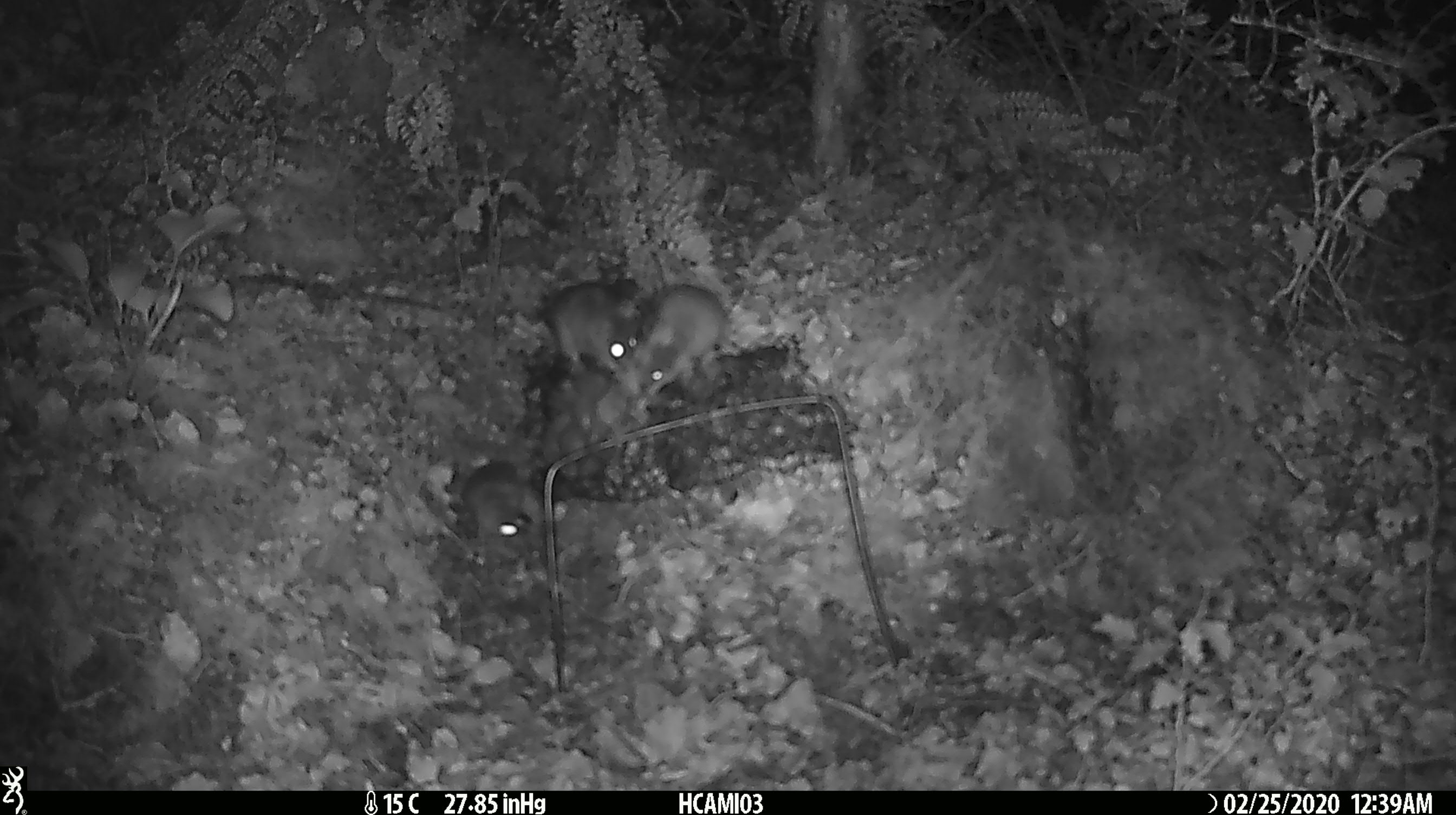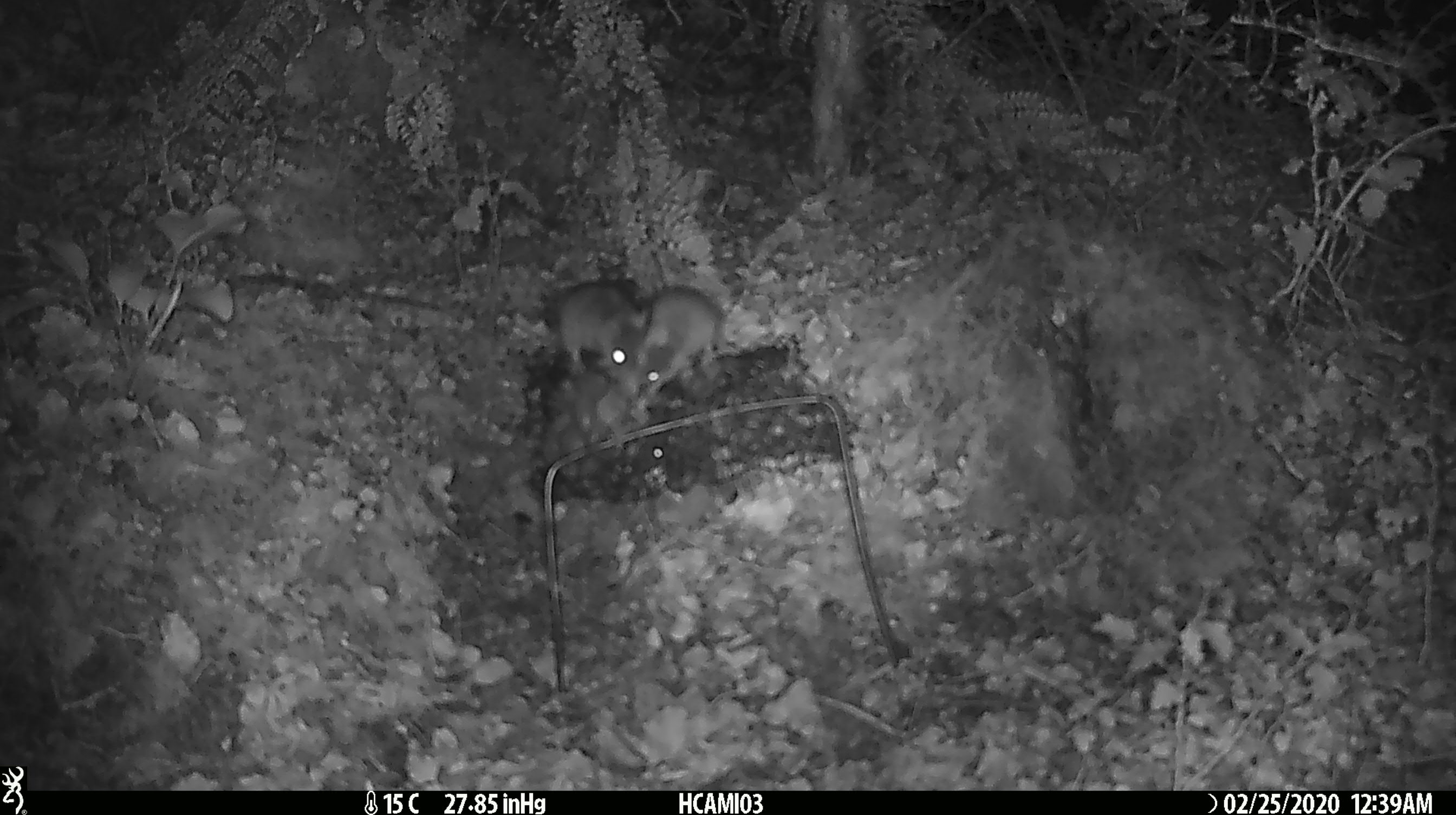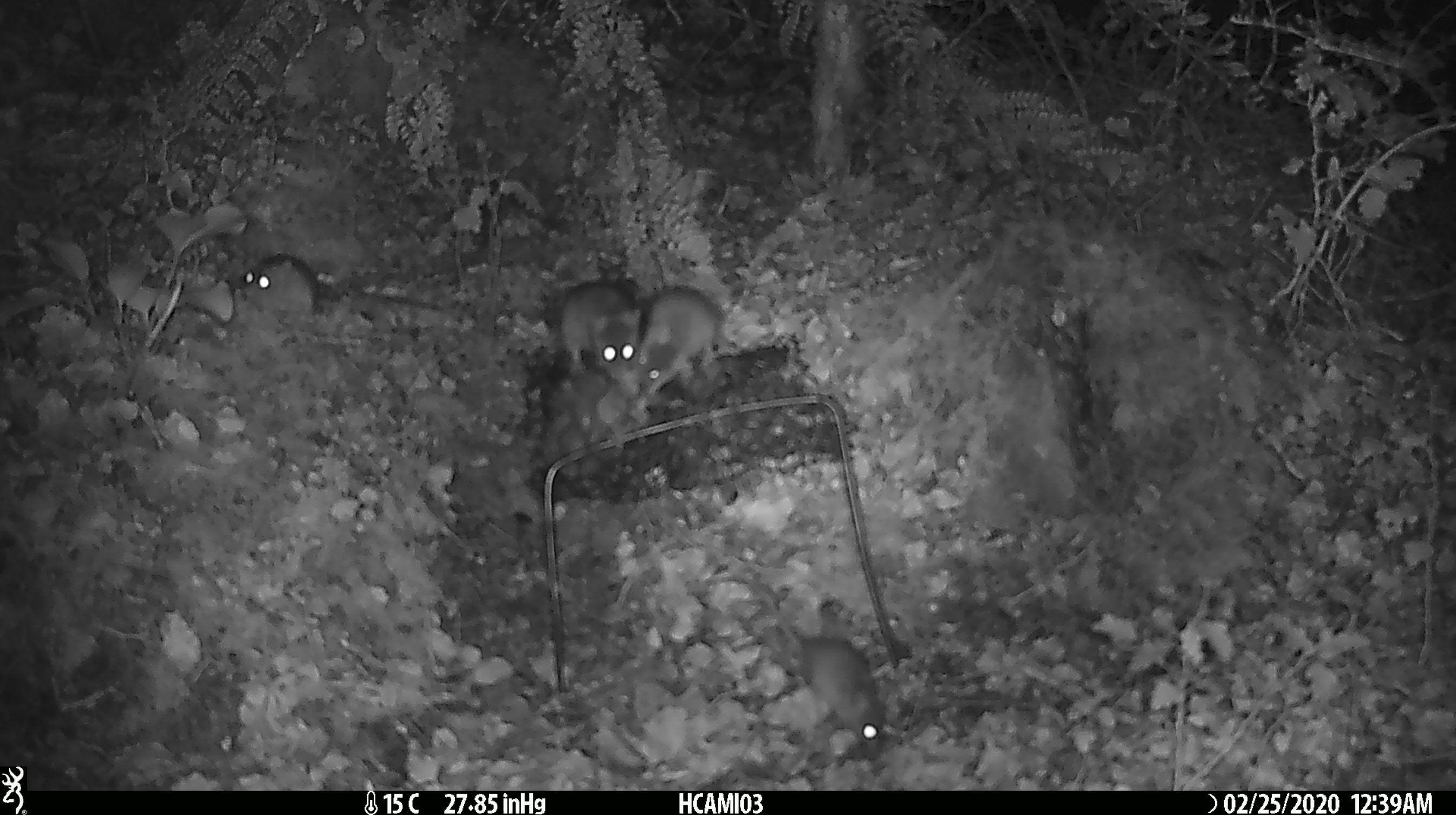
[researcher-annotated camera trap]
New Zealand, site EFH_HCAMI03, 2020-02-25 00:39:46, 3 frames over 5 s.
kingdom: Animalia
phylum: Chordata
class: Mammalia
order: Rodentia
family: Muridae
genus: Mus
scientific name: Mus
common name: mouse